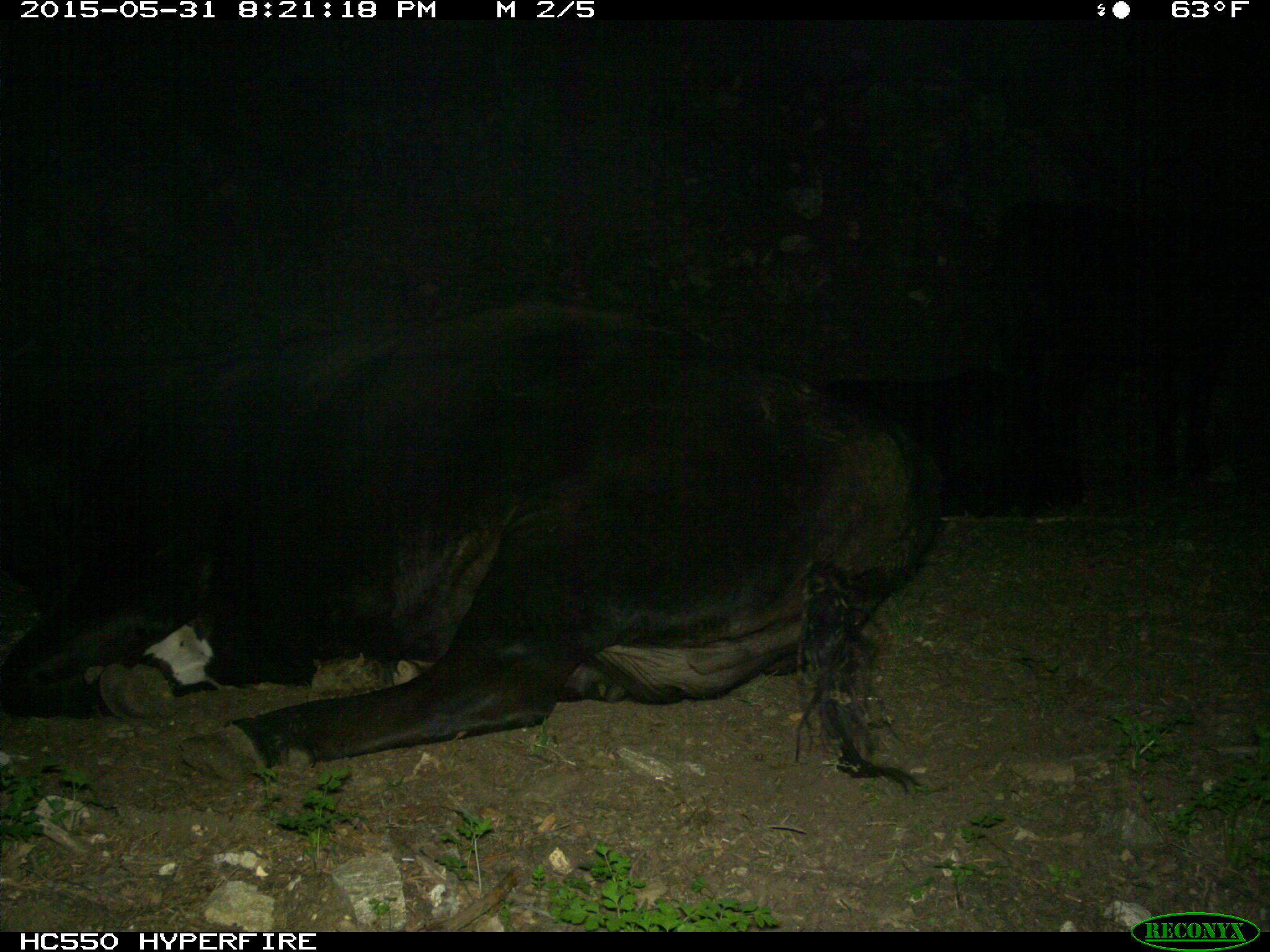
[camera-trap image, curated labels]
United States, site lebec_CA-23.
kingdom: Animalia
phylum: Chordata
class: Mammalia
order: Artiodactyla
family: Bovidae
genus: Bos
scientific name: Bos taurus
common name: domestic cow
Bos taurus (domestic cow).